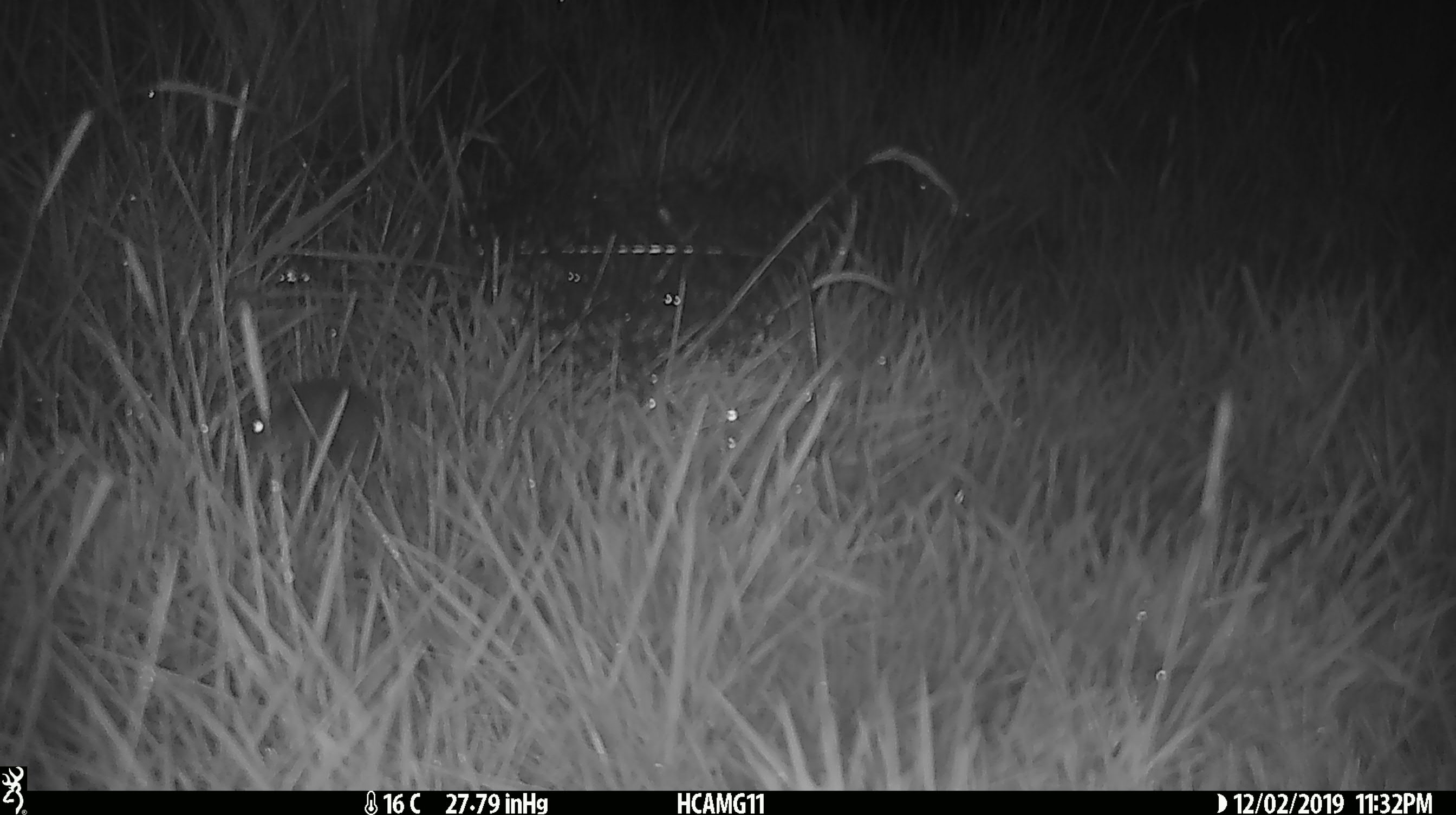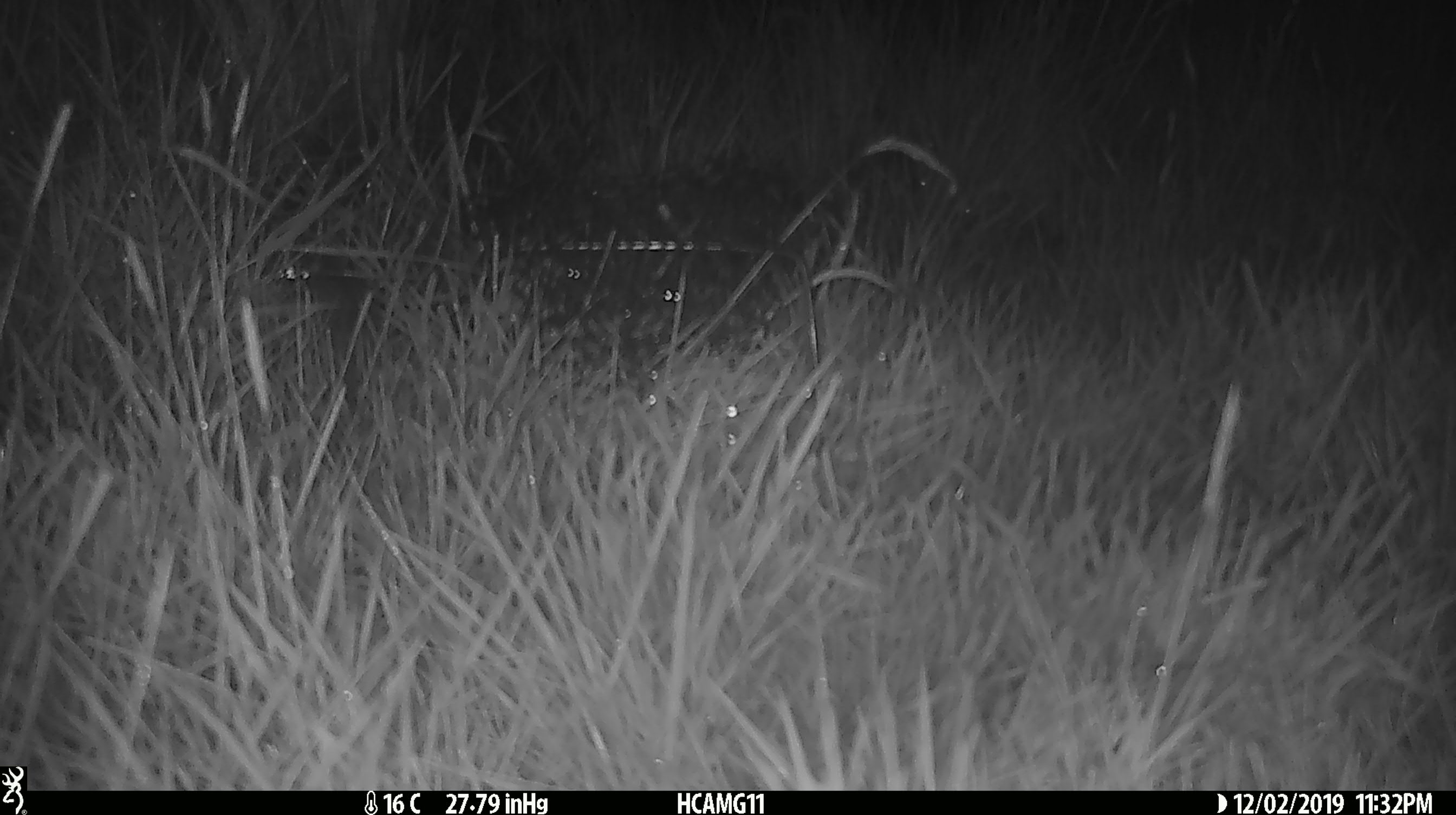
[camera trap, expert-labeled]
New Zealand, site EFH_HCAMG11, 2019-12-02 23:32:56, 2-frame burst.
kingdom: Animalia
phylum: Chordata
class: Mammalia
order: Rodentia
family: Muridae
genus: Mus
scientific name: Mus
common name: mouse